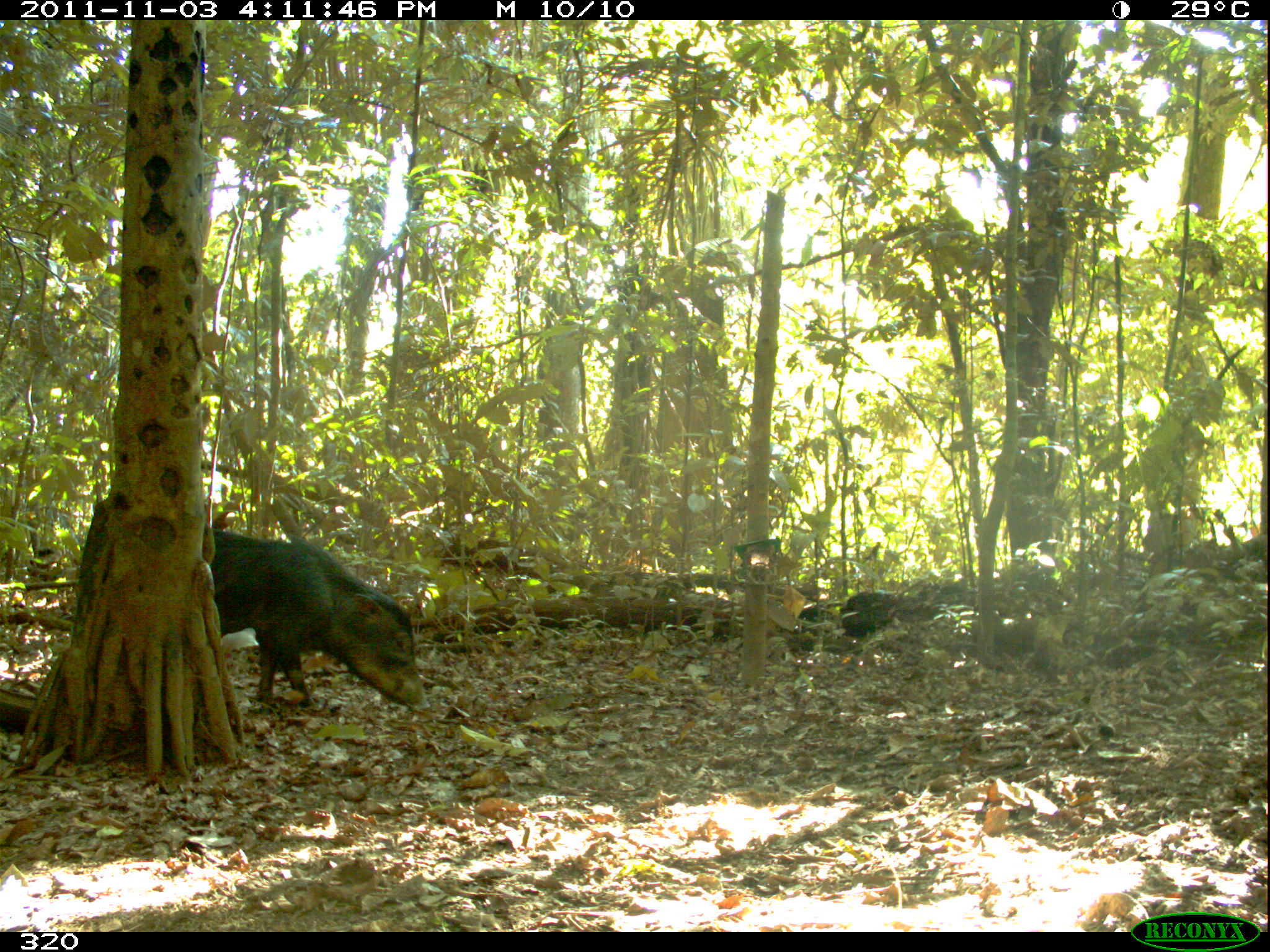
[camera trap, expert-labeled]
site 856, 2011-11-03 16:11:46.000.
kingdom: Animalia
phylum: Chordata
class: Mammalia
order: Artiodactyla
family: Tayassuidae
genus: Tayassu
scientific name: Tayassu pecari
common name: white-lipped peccary